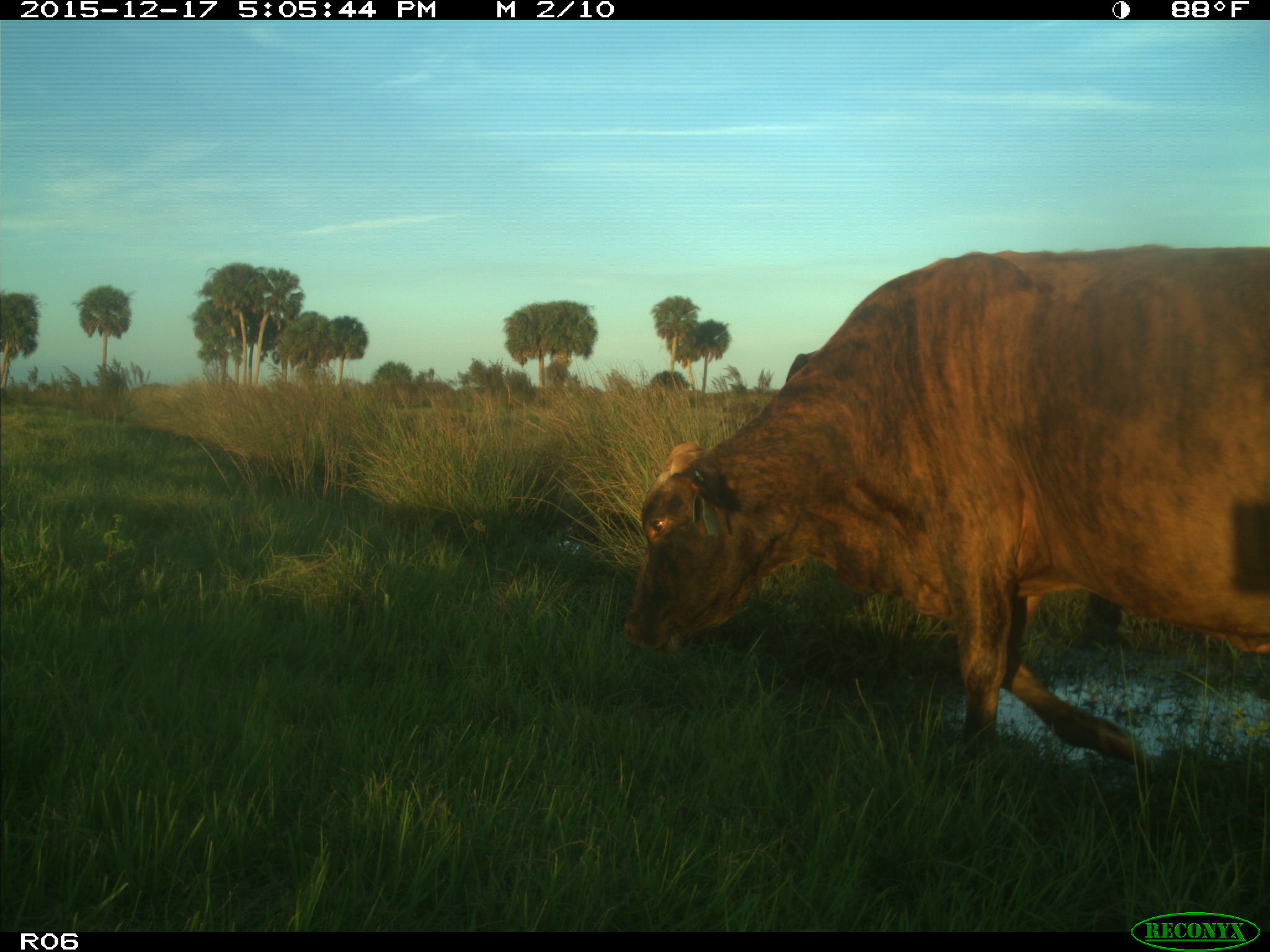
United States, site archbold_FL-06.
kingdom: Animalia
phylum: Chordata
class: Mammalia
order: Artiodactyla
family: Bovidae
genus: Bos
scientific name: Bos taurus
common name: domestic cow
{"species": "Bos taurus (domestic cow)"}